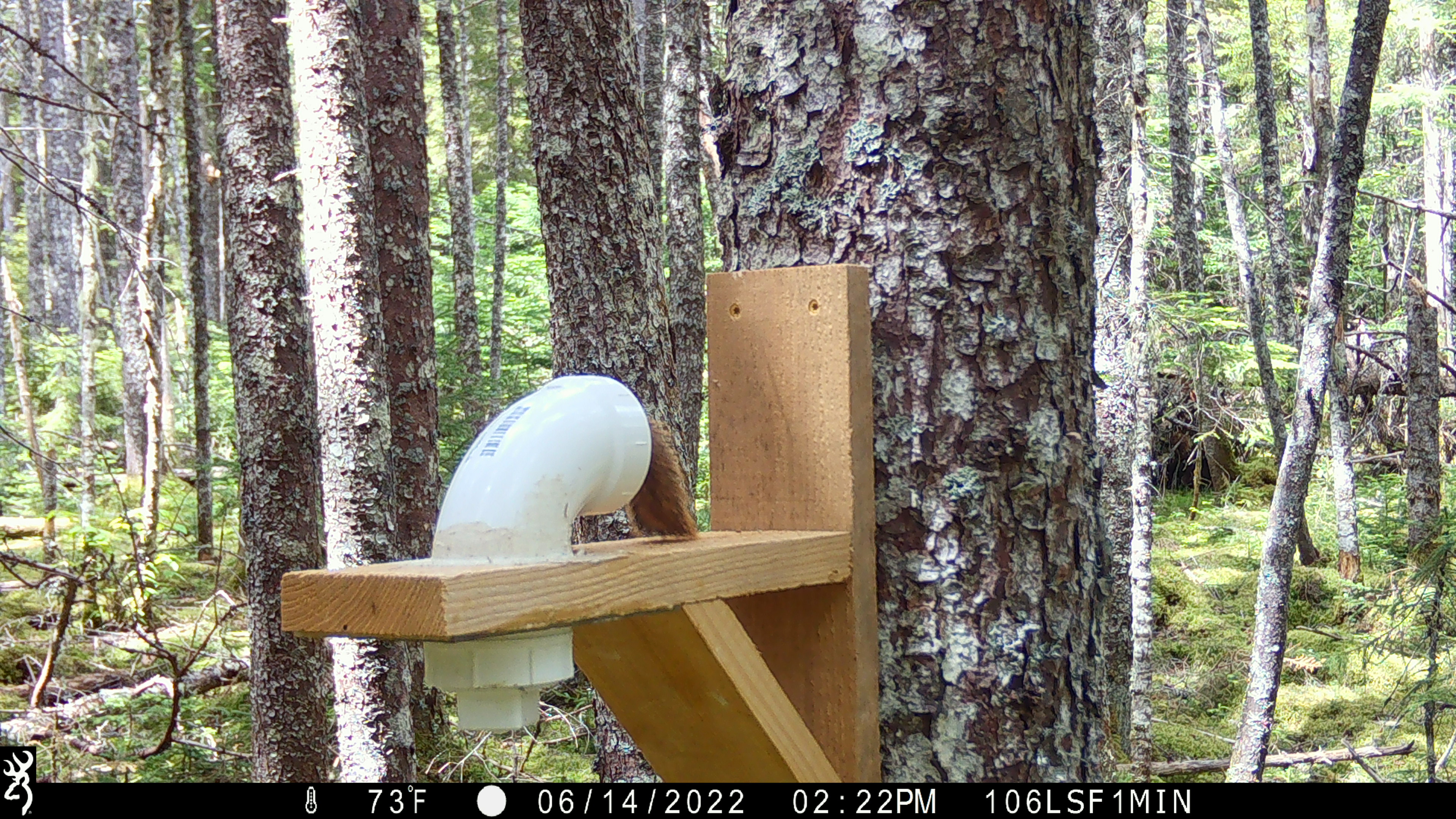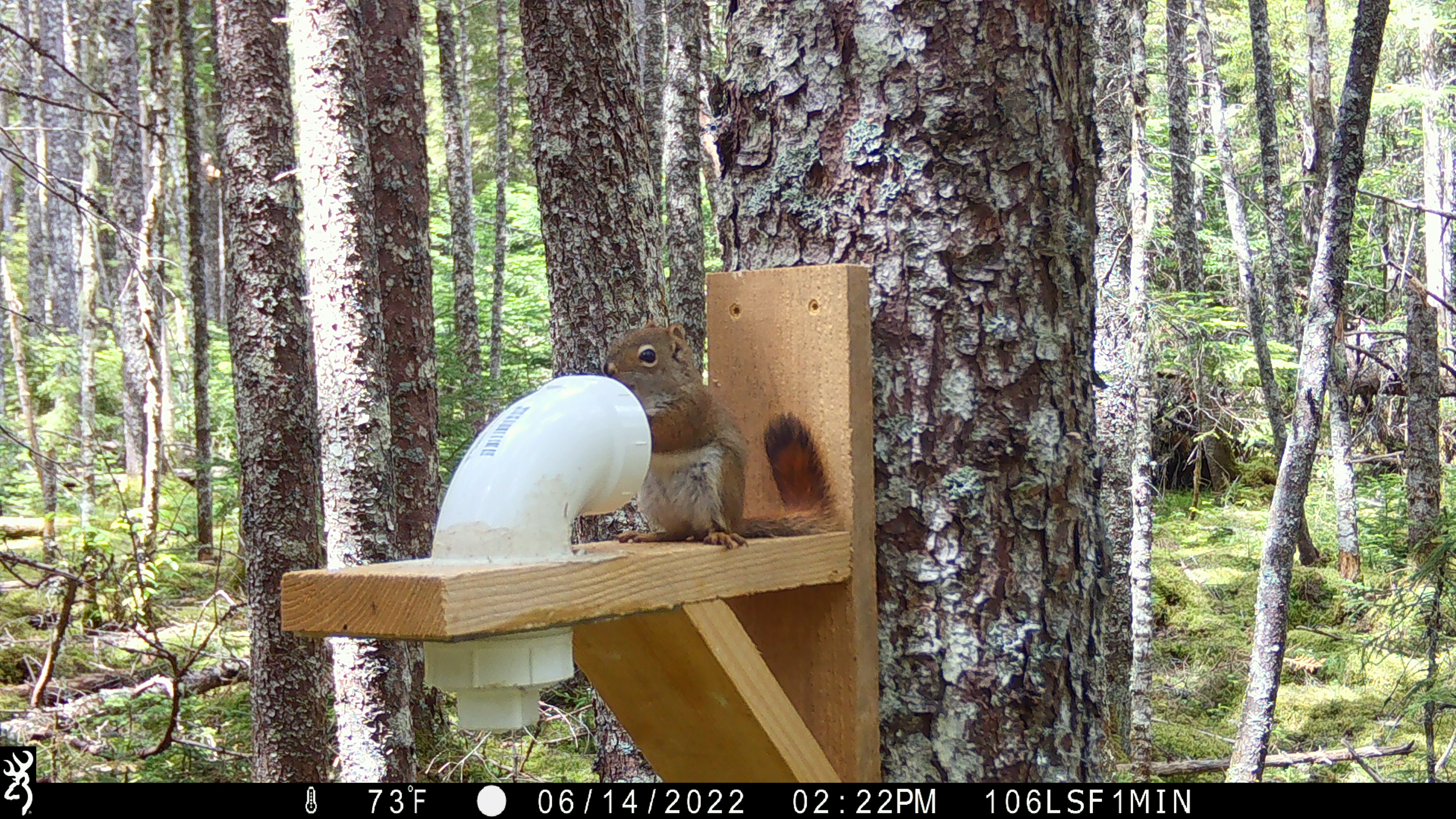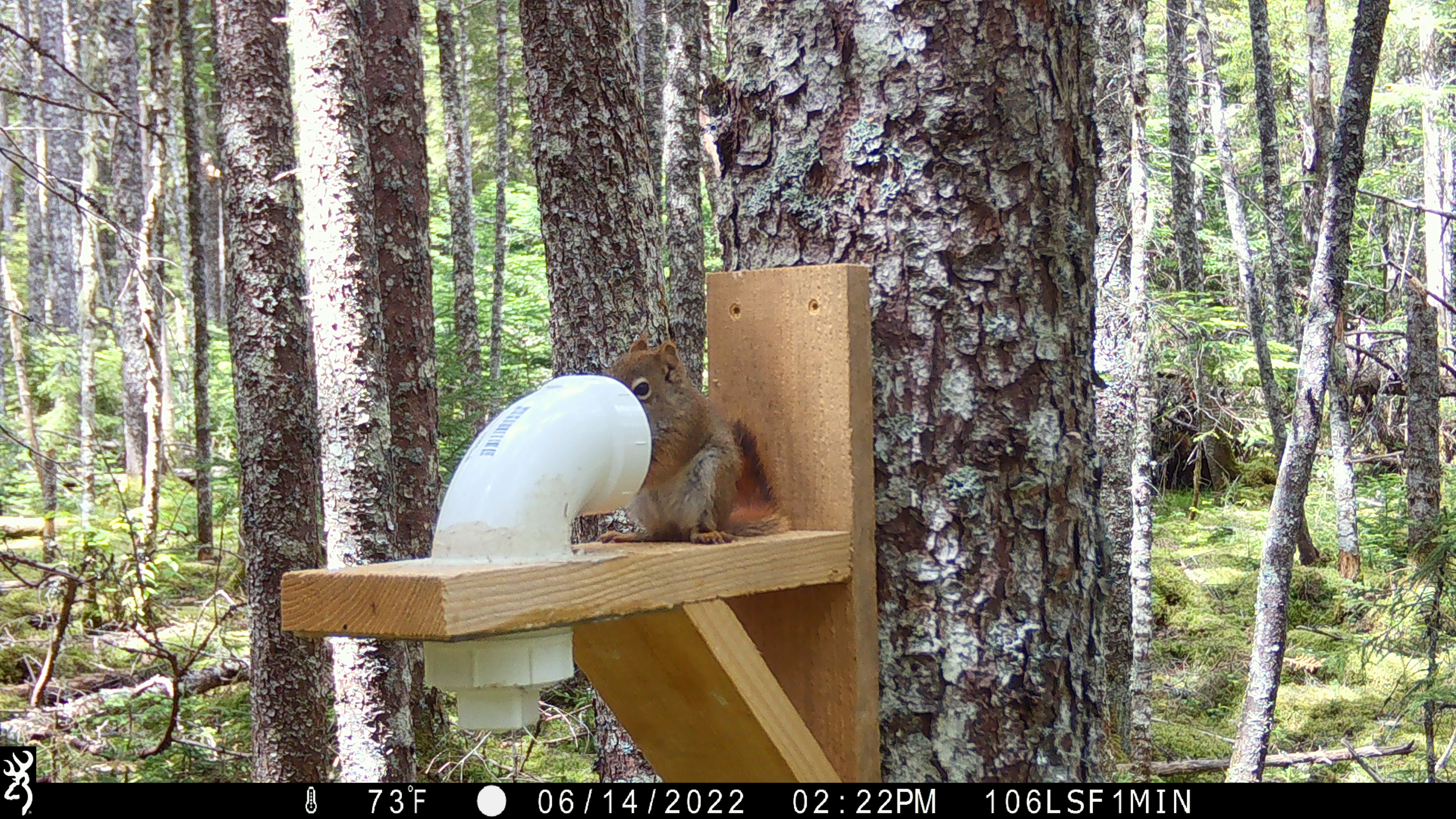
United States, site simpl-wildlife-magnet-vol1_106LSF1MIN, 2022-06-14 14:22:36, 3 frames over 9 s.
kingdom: Animalia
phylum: Chordata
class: Mammalia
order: Rodentia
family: Sciuridae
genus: Tamiasciurus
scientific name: Tamiasciurus hudsonicus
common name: red squirrel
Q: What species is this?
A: Red squirrel (Tamiasciurus hudsonicus).